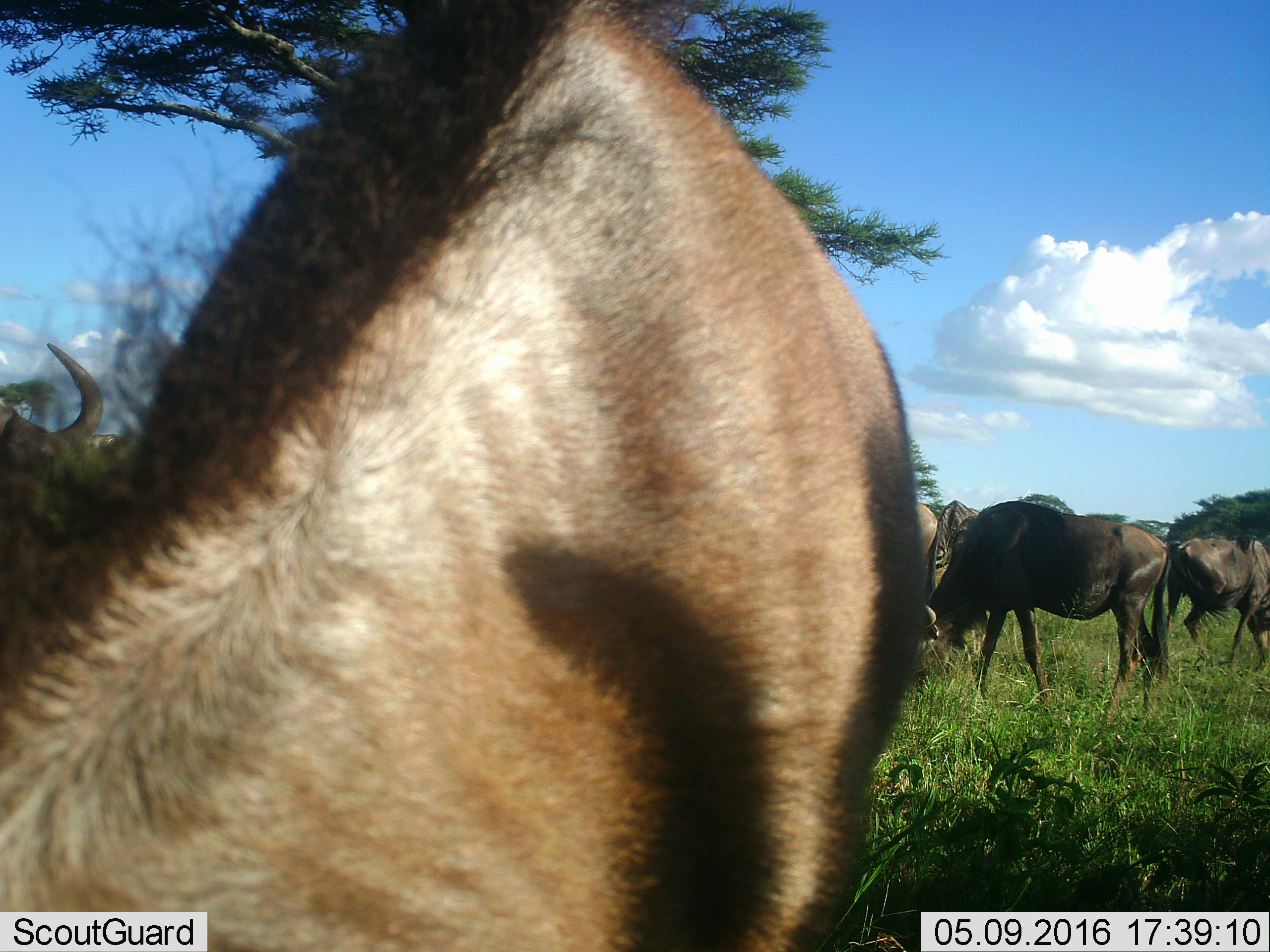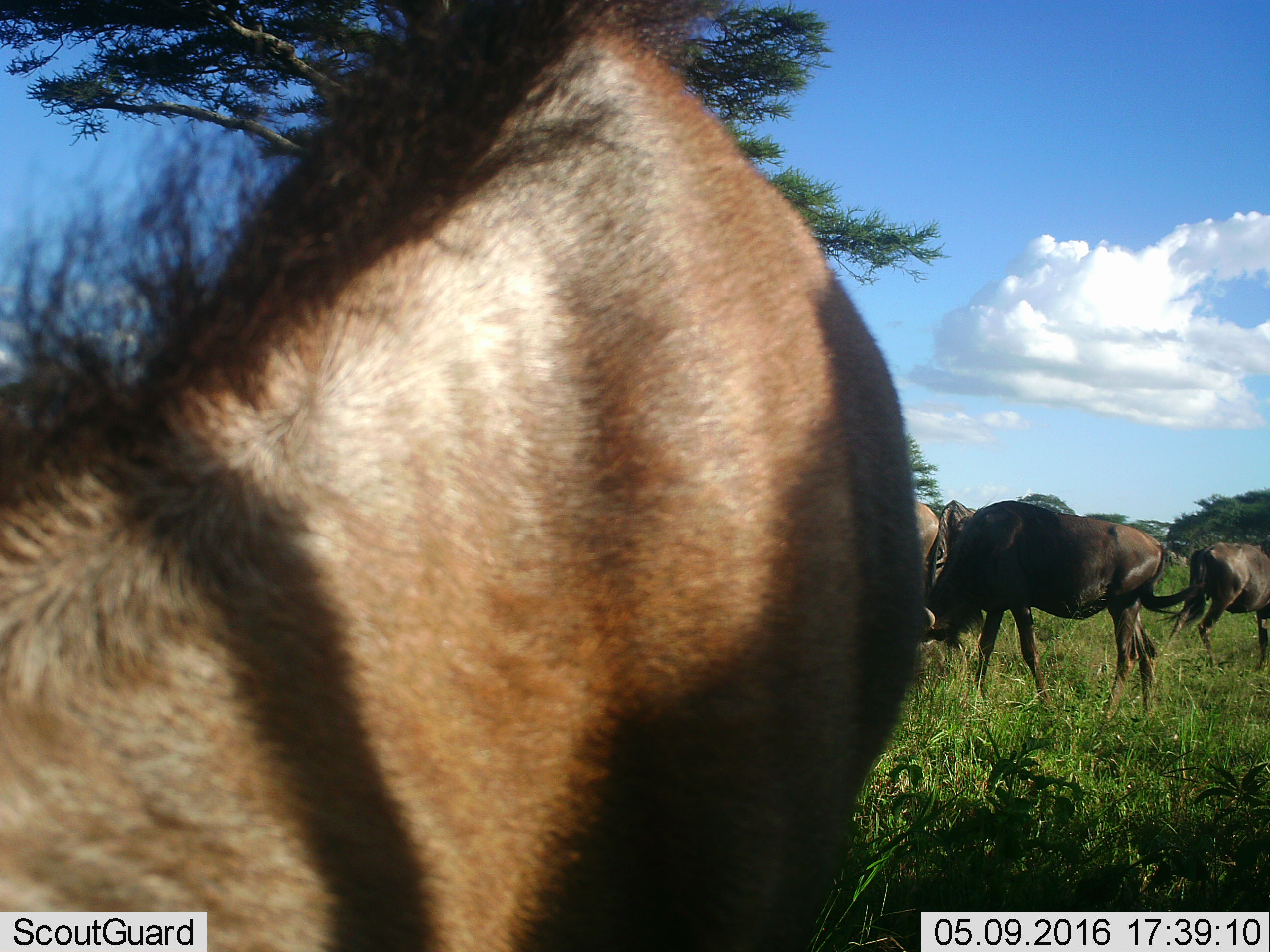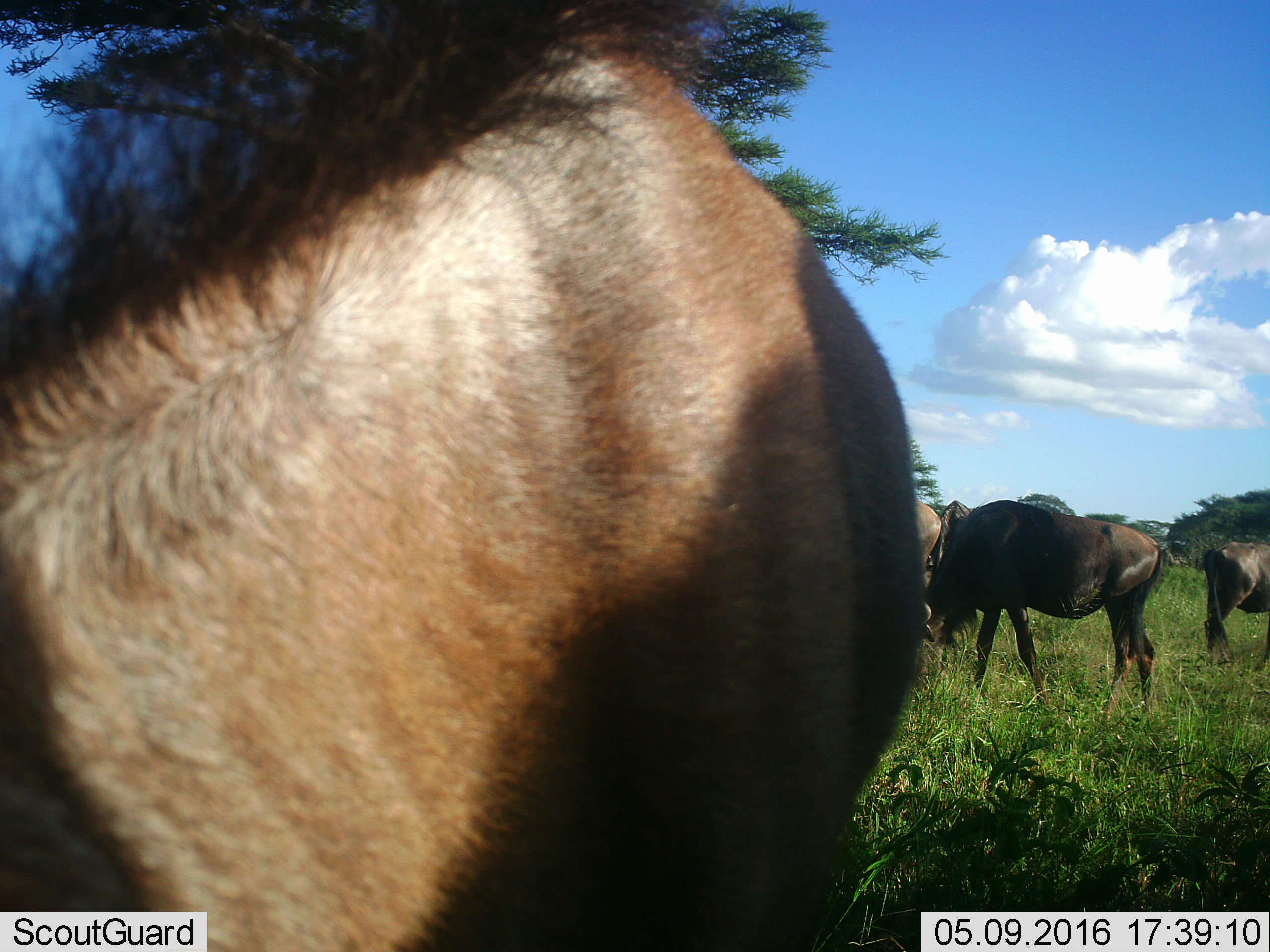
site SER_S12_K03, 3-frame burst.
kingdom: Animalia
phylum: Chordata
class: Mammalia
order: Artiodactyla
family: Bovidae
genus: Connochaetes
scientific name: Connochaetes taurinus taurinus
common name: blue wildebeest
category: wildebeestblue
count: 5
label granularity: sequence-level